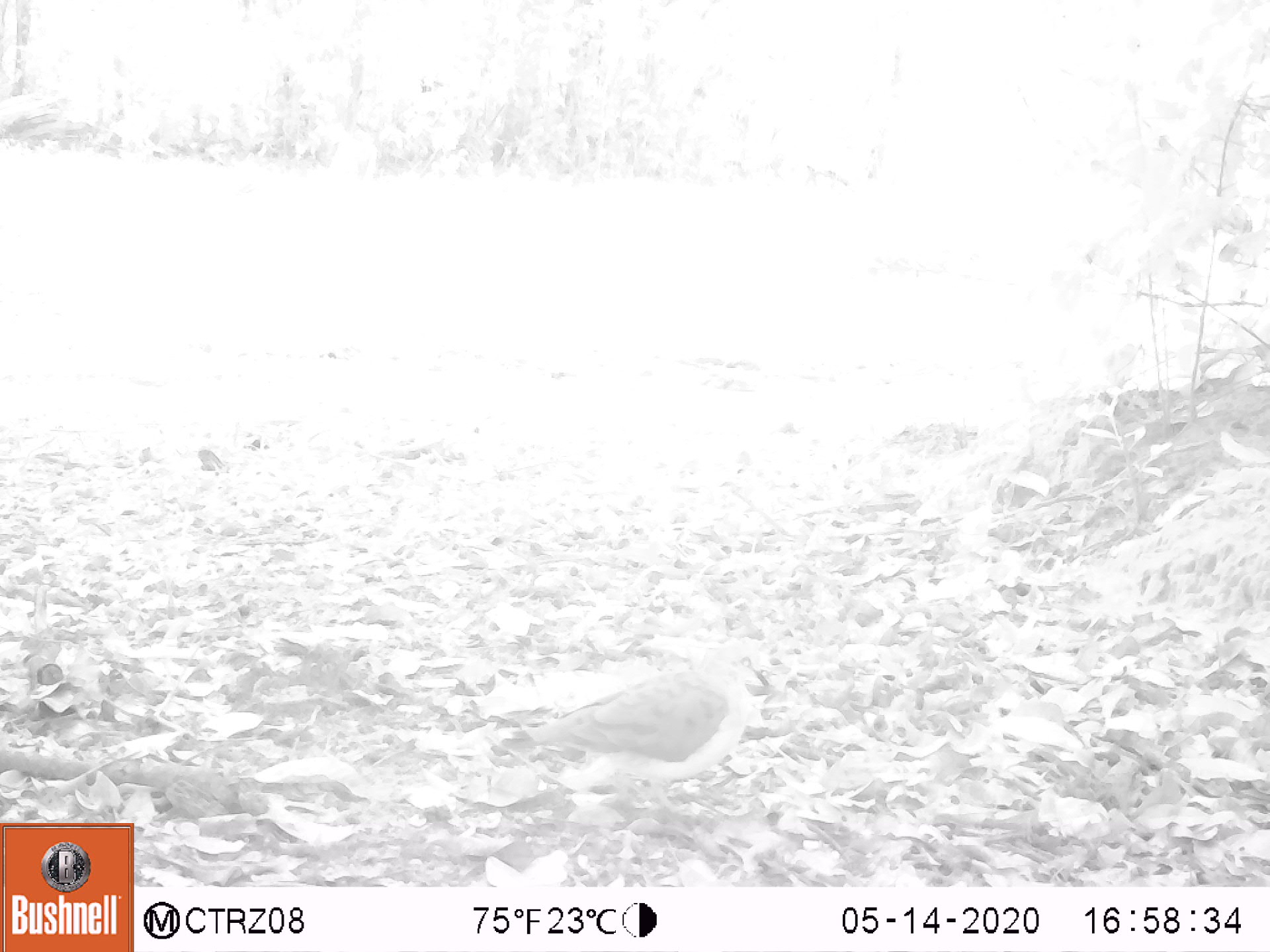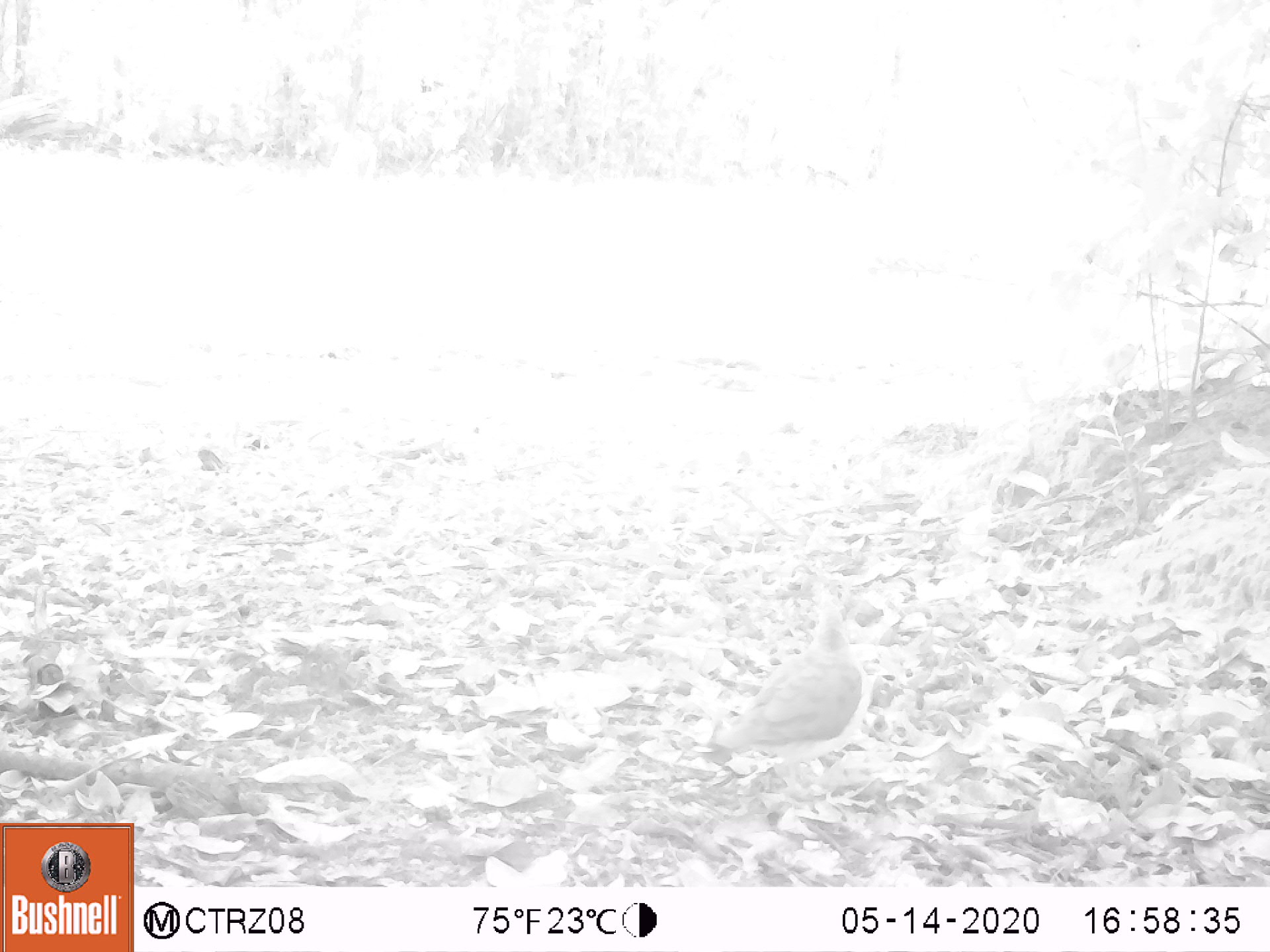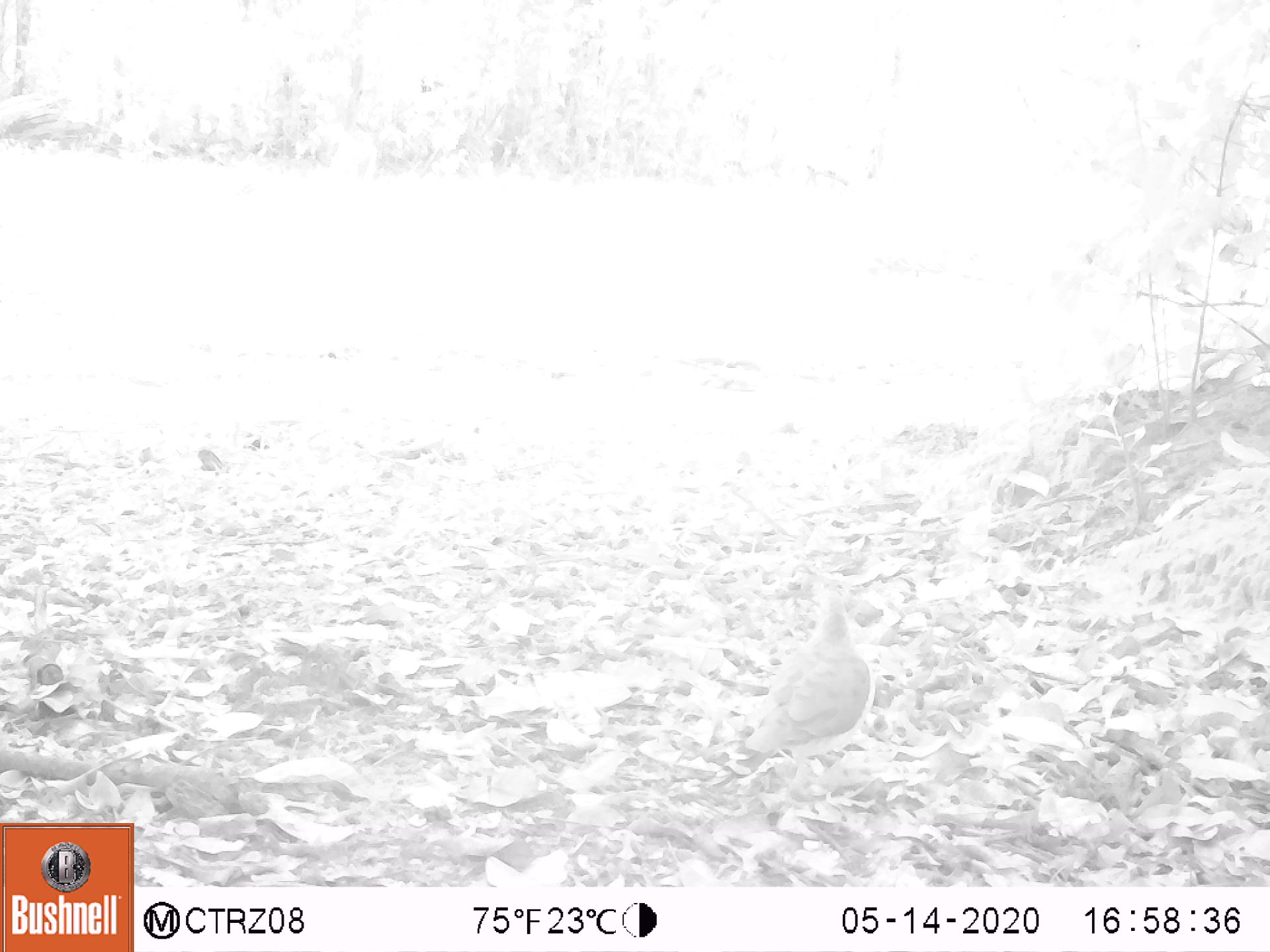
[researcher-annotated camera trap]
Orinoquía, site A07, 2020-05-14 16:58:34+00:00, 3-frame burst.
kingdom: Animalia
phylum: Chordata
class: Aves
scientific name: Aves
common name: bird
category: unknown bird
Unknown bird (bird) (Aves).